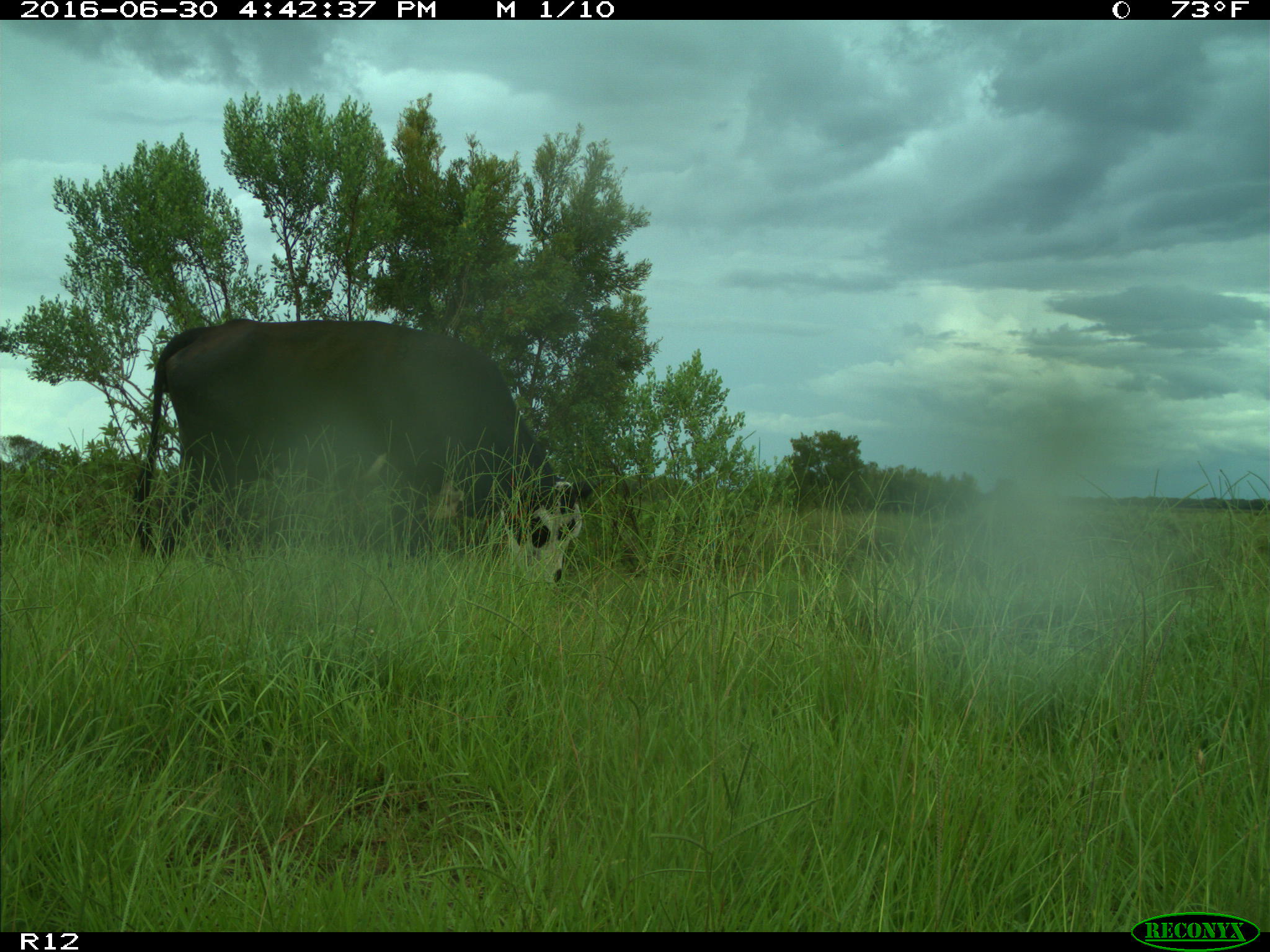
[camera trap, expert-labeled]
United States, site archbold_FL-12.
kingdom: Animalia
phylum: Chordata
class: Mammalia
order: Artiodactyla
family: Bovidae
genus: Bos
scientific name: Bos taurus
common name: domestic cow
Bos taurus (domestic cow).